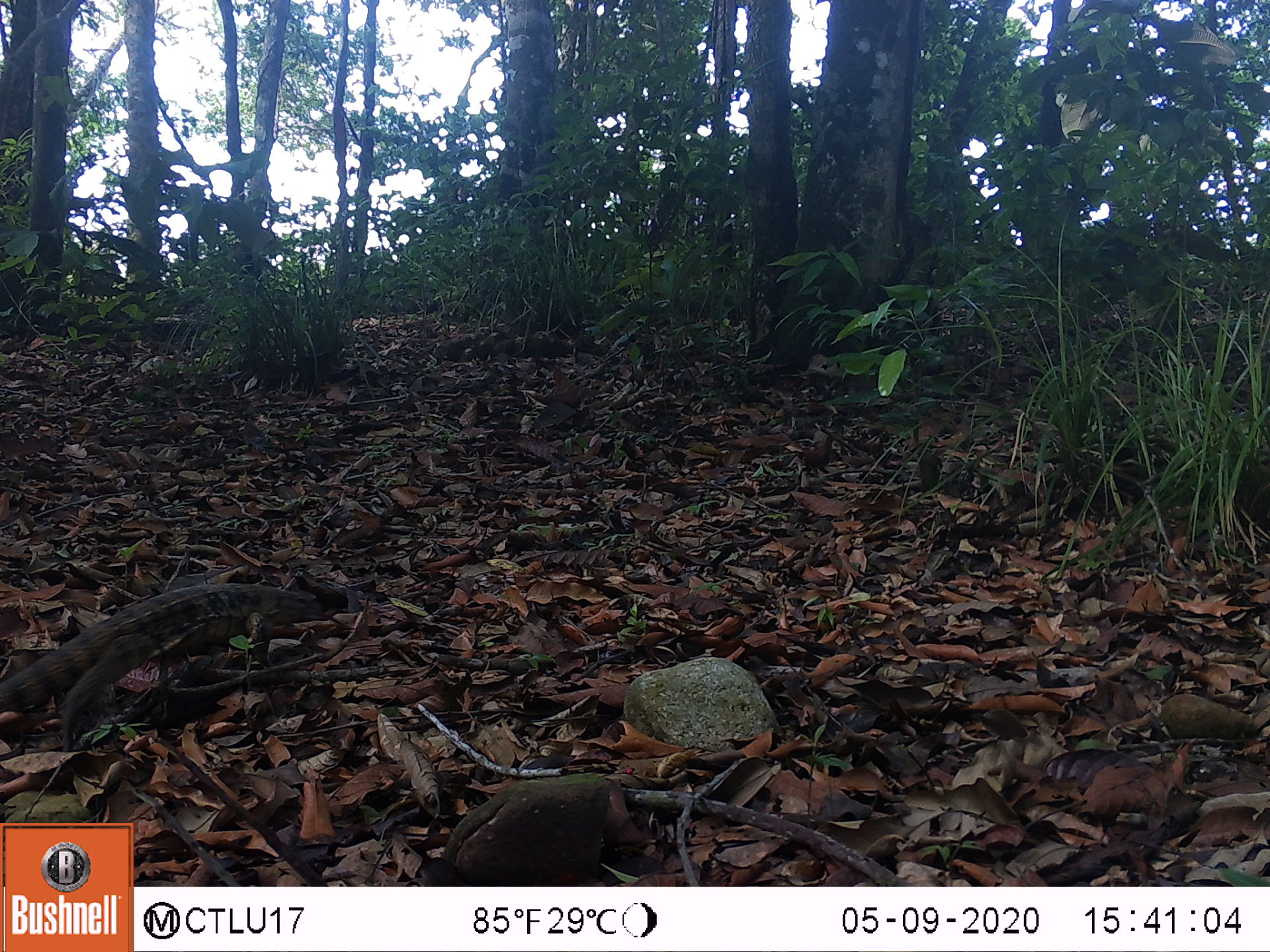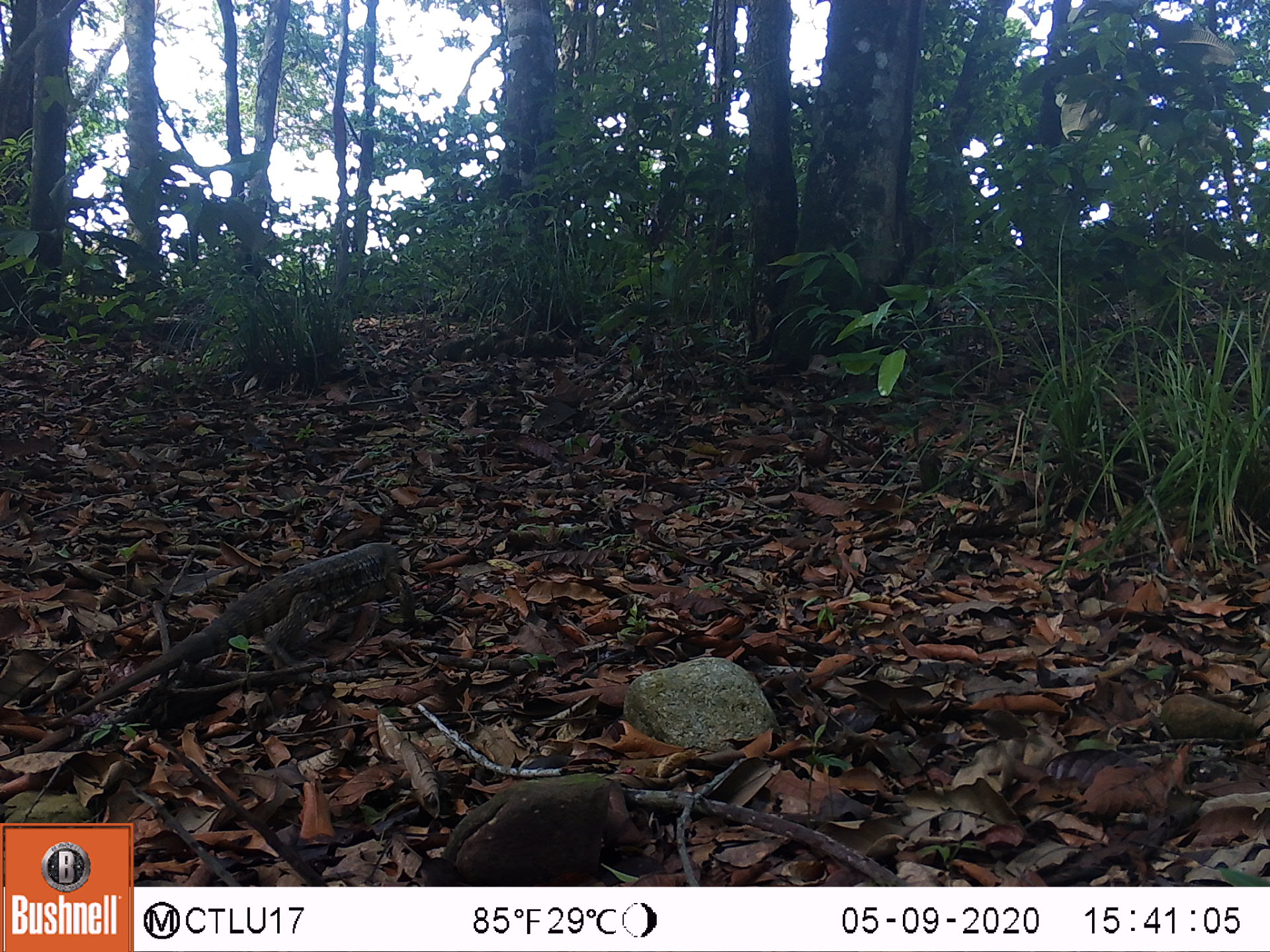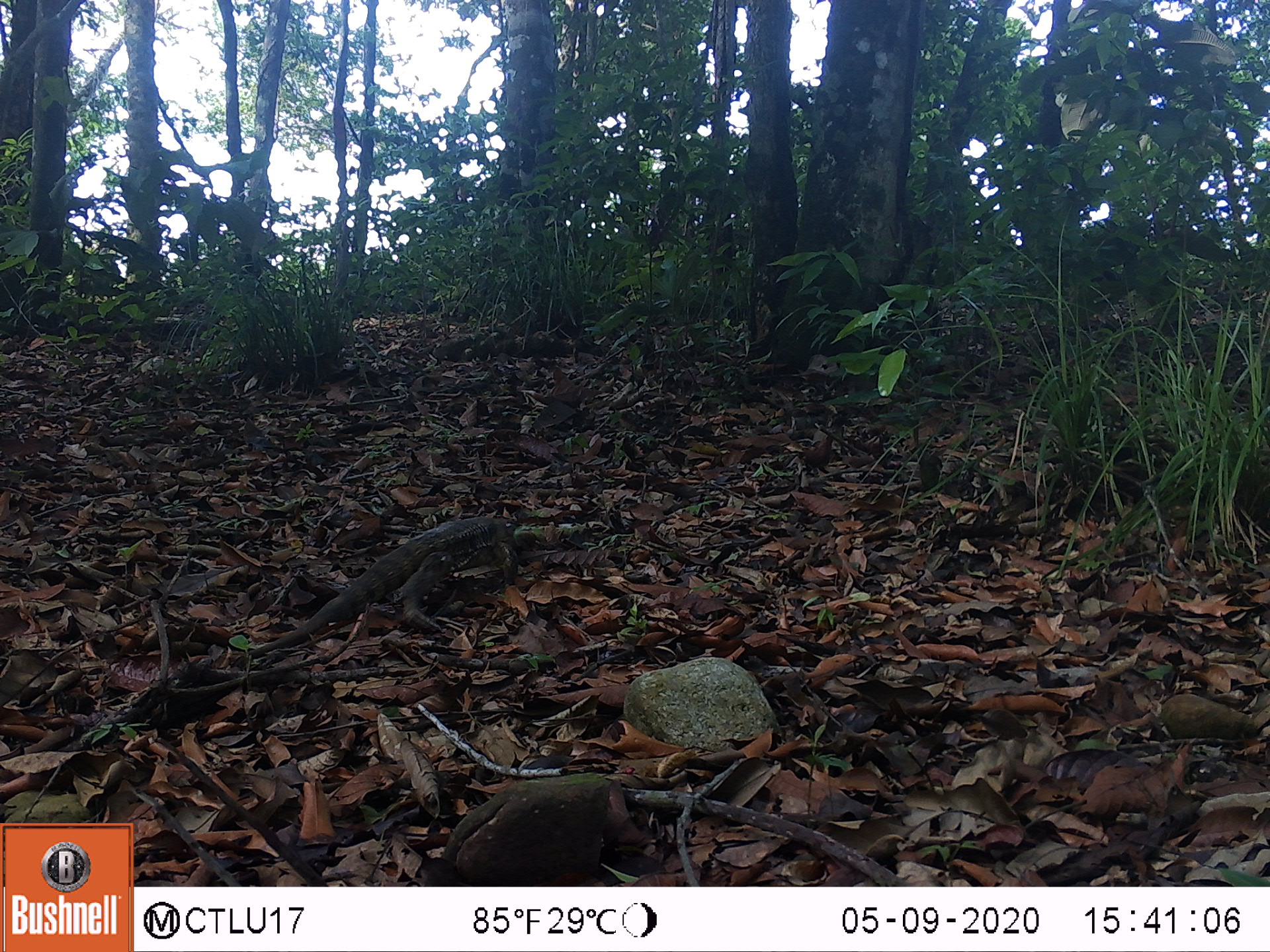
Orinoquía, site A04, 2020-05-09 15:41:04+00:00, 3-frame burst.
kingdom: Animalia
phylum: Chordata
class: Reptilia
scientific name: Reptilia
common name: reptile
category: unknown reptile